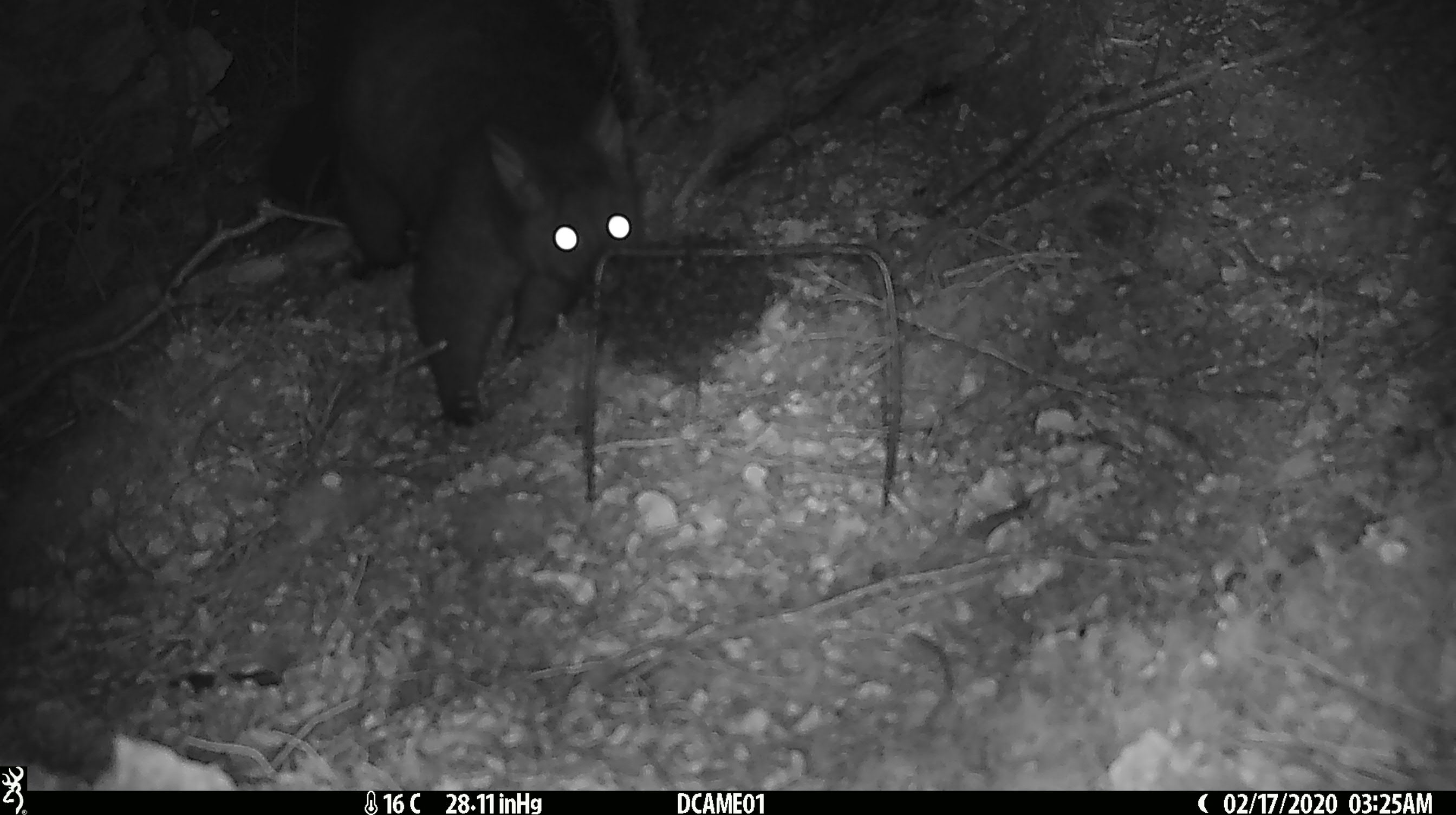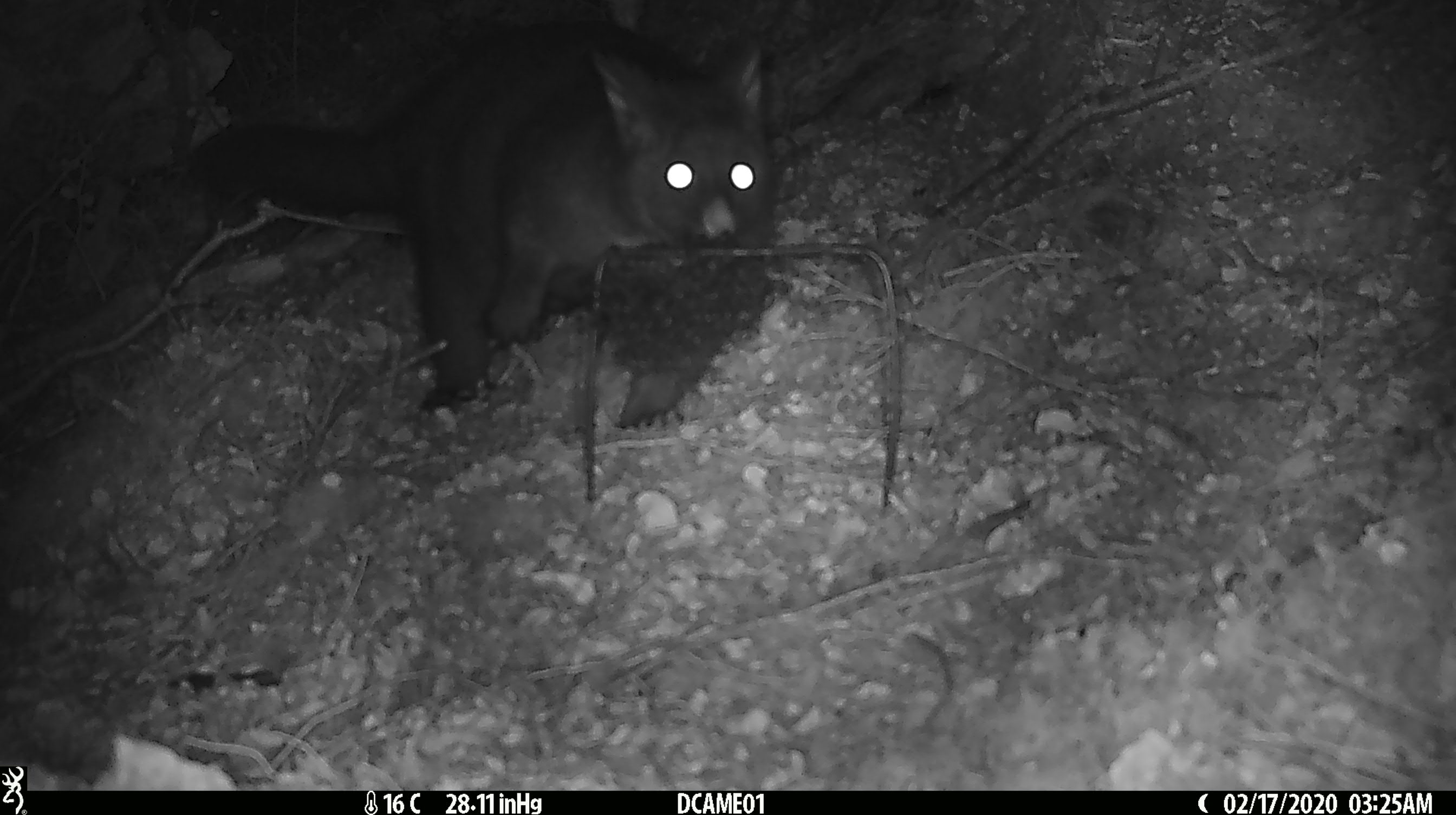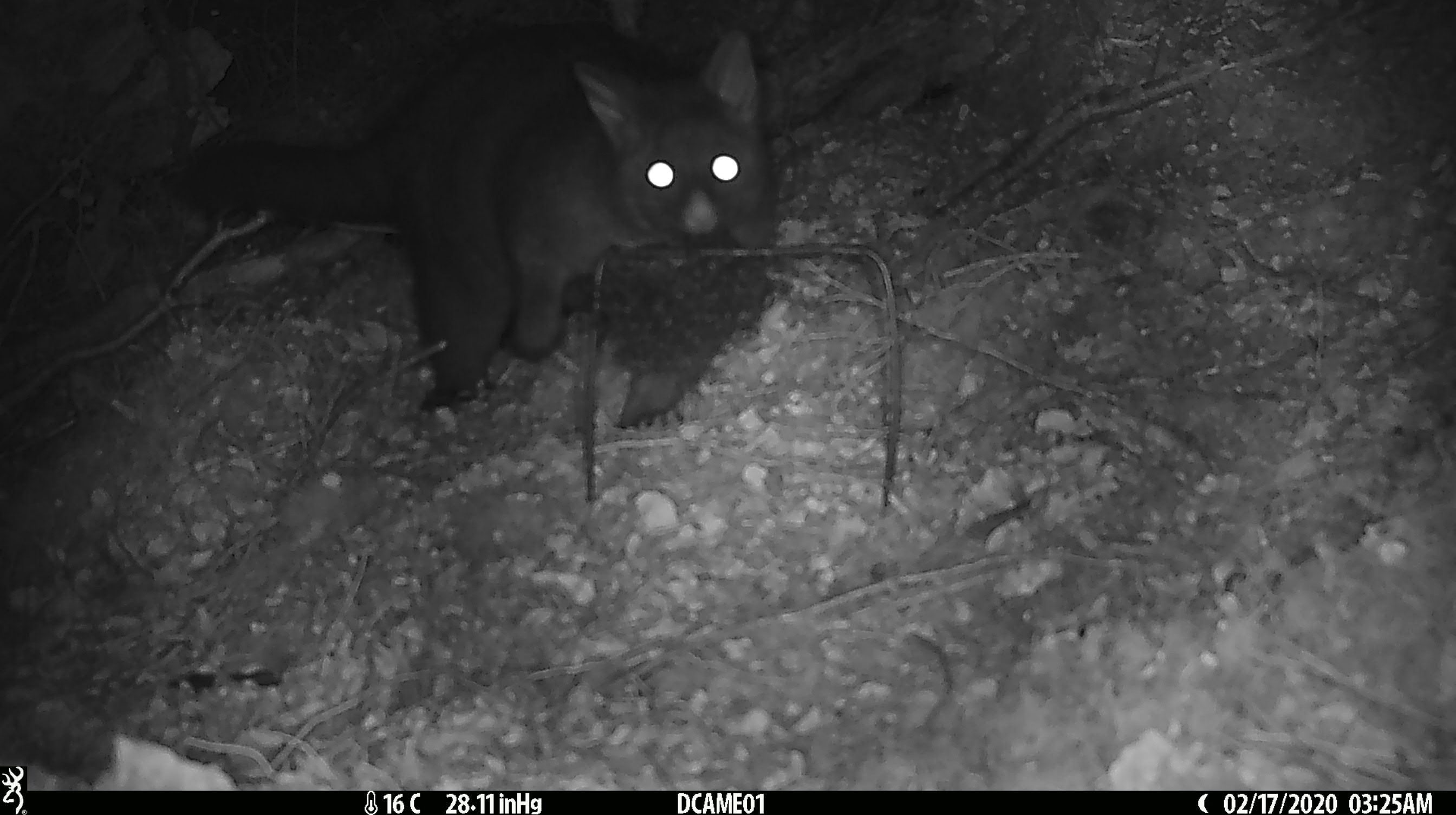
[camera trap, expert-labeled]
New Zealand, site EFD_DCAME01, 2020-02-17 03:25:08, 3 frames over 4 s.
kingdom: Animalia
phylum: Chordata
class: Mammalia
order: Diprotodontia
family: Phalangeridae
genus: Trichosurus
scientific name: Trichosurus vulpecula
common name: common brushtail possum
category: possum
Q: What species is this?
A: Possum (common brushtail possum) (Trichosurus vulpecula).